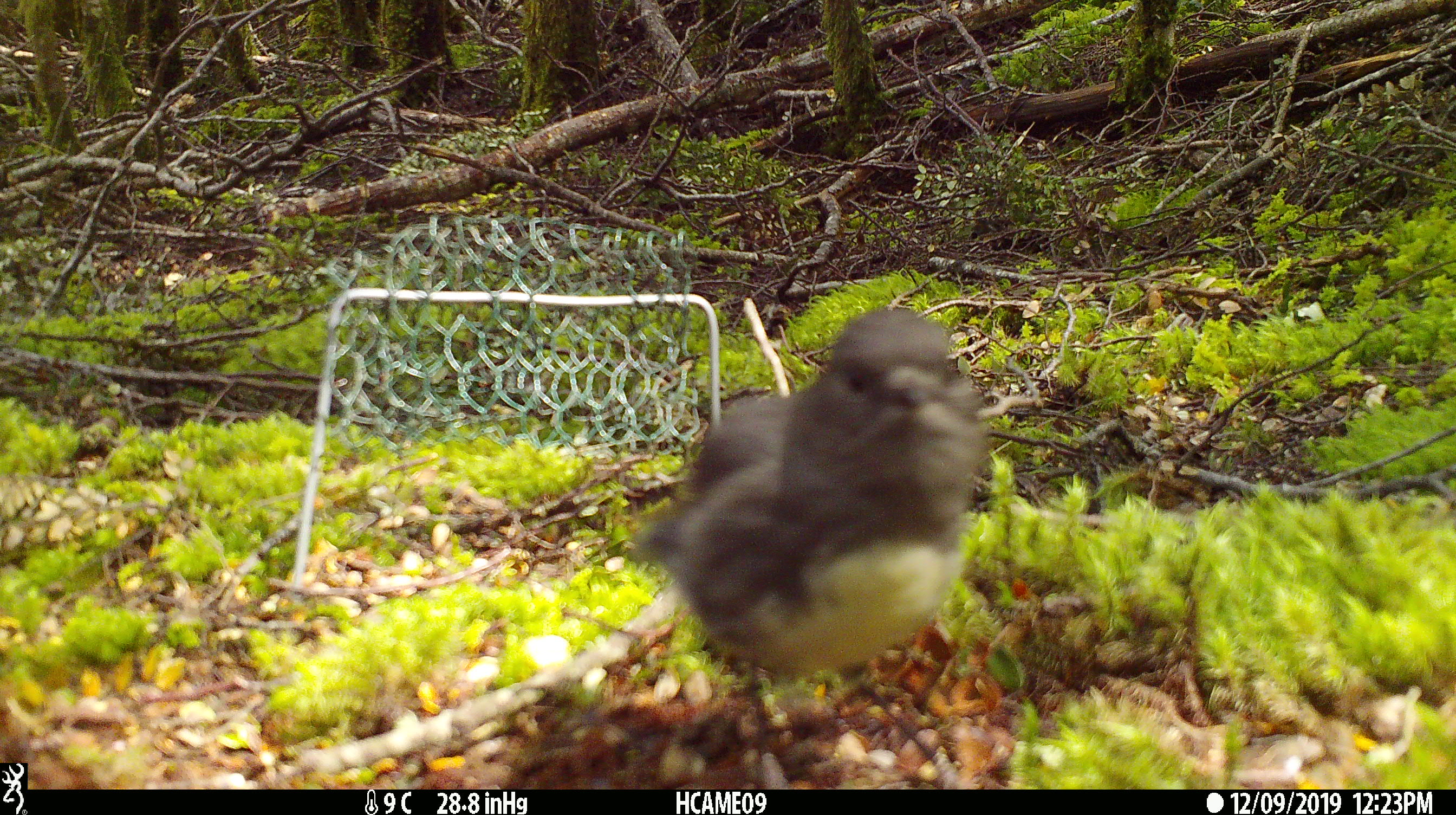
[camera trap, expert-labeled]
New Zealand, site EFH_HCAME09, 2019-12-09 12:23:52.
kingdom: Animalia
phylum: Chordata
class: Aves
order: Passeriformes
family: Petroicidae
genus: Petroica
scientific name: Petroica australis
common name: new zealand robin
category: robin